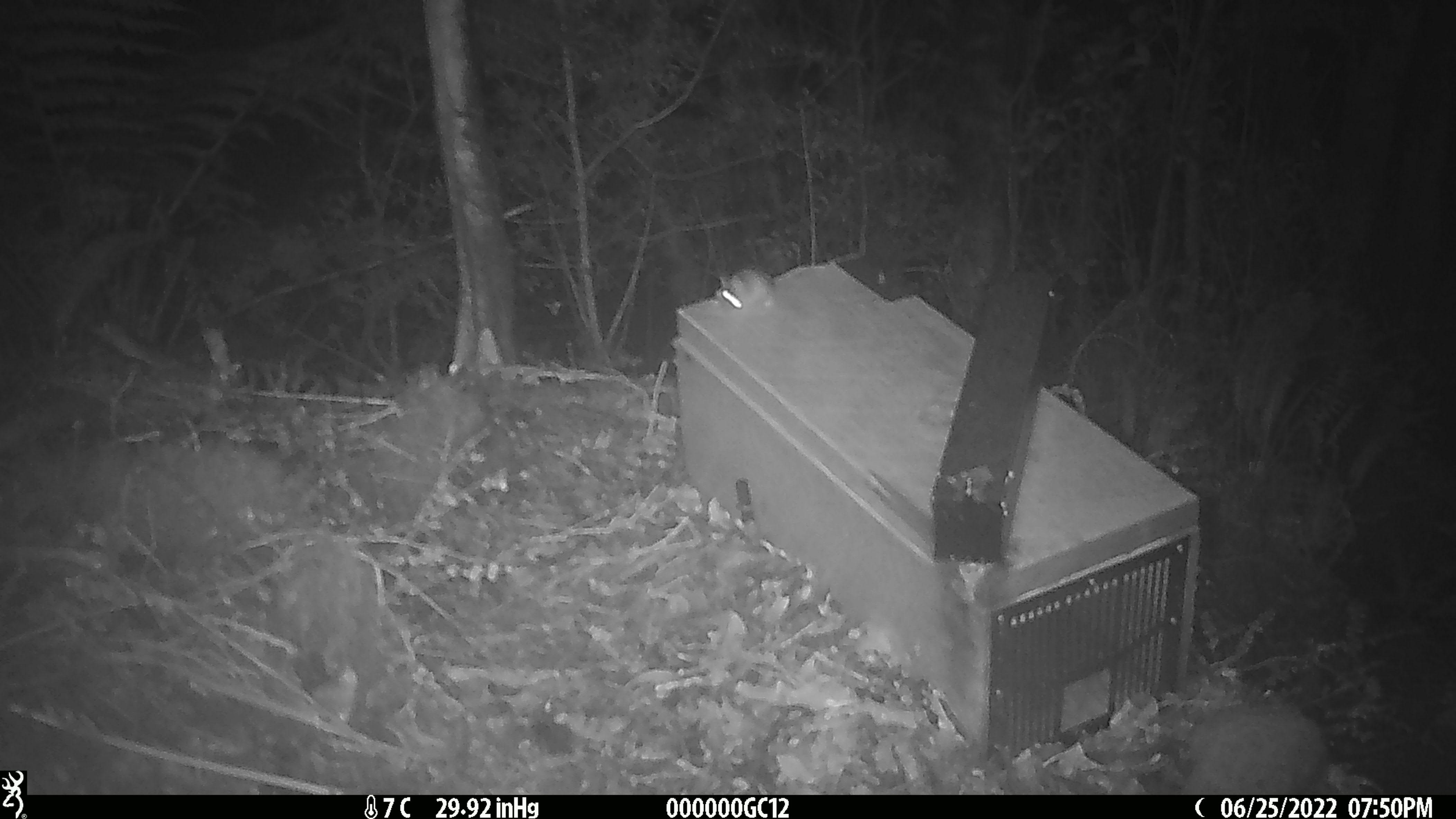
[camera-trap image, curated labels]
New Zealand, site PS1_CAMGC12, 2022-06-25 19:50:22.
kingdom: Animalia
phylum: Chordata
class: Mammalia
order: Rodentia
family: Muridae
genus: Mus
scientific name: Mus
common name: mouse